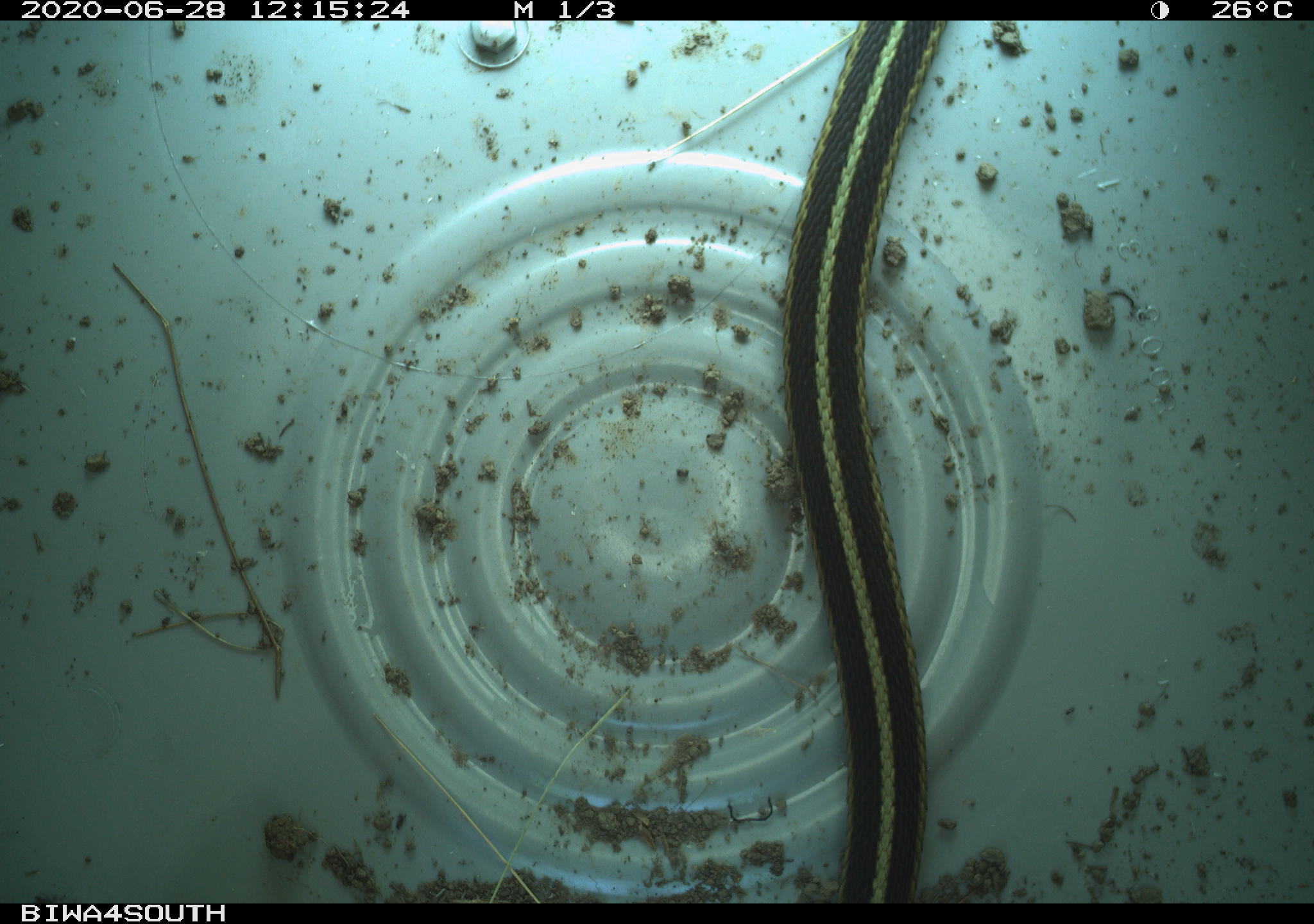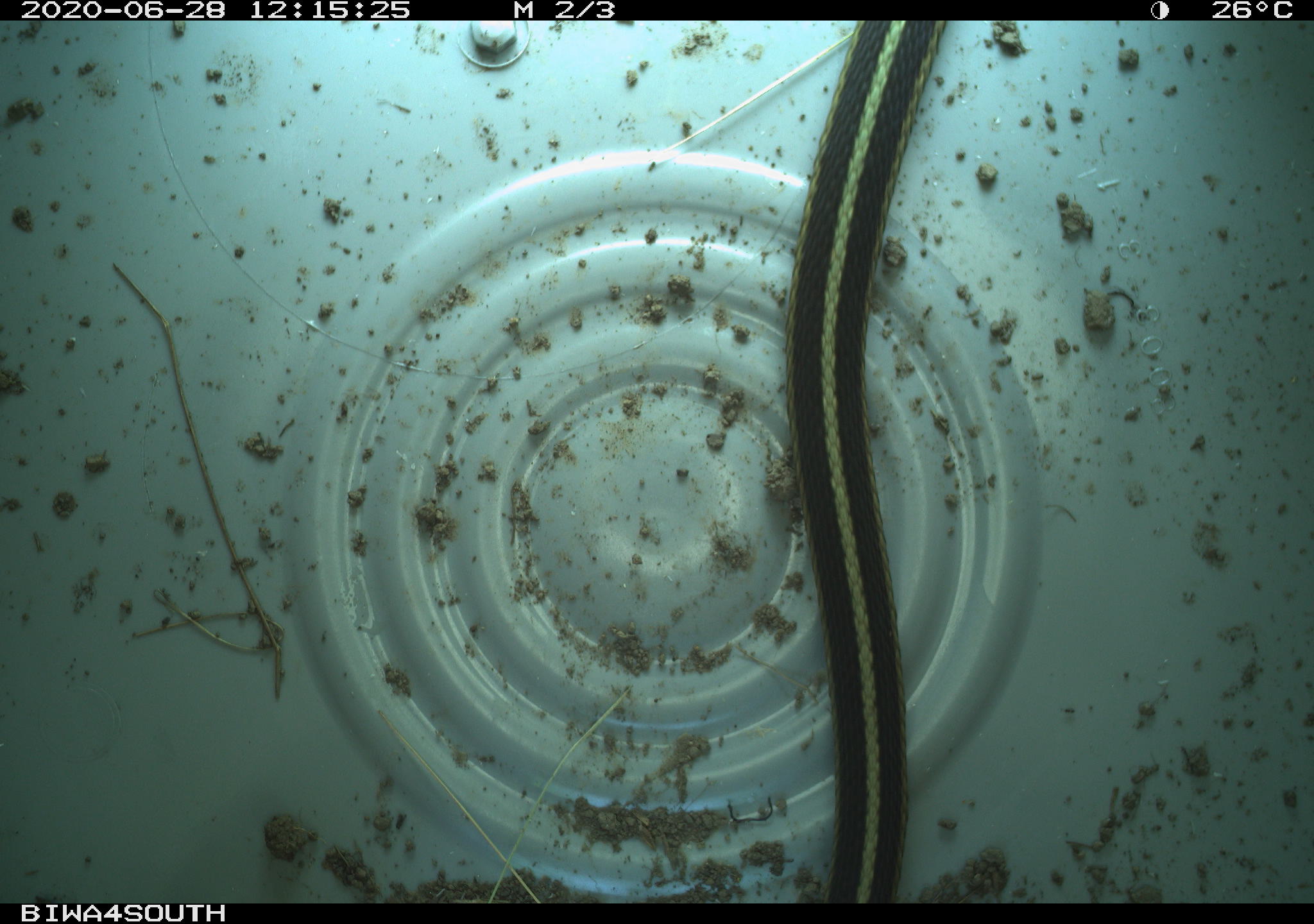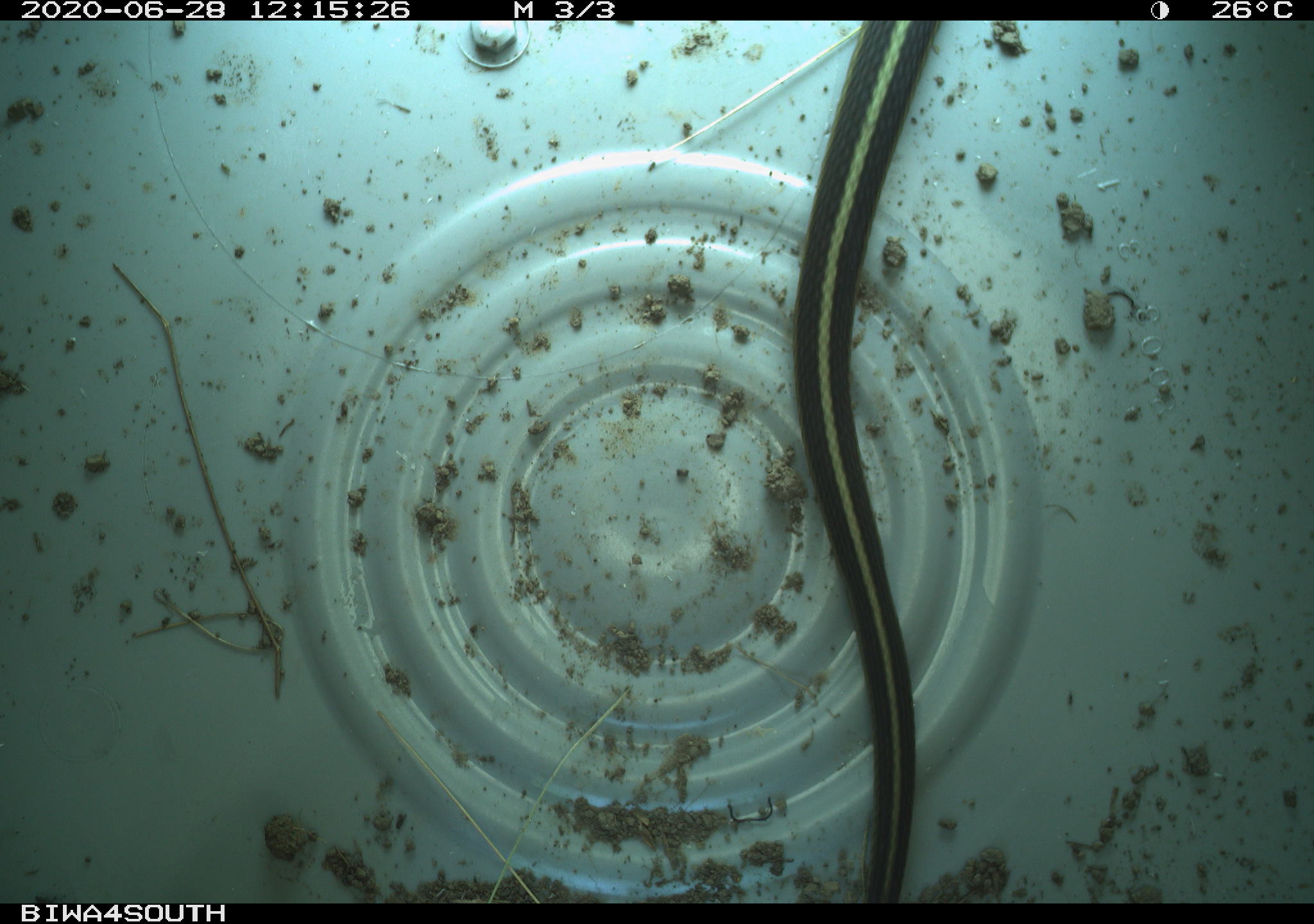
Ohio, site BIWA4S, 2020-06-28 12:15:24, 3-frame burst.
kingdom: Animalia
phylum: Chordata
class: Reptilia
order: Squamata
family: Colubridae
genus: Thamnophis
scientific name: Thamnophis sirtalis sirtalis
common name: eastern gartersnake